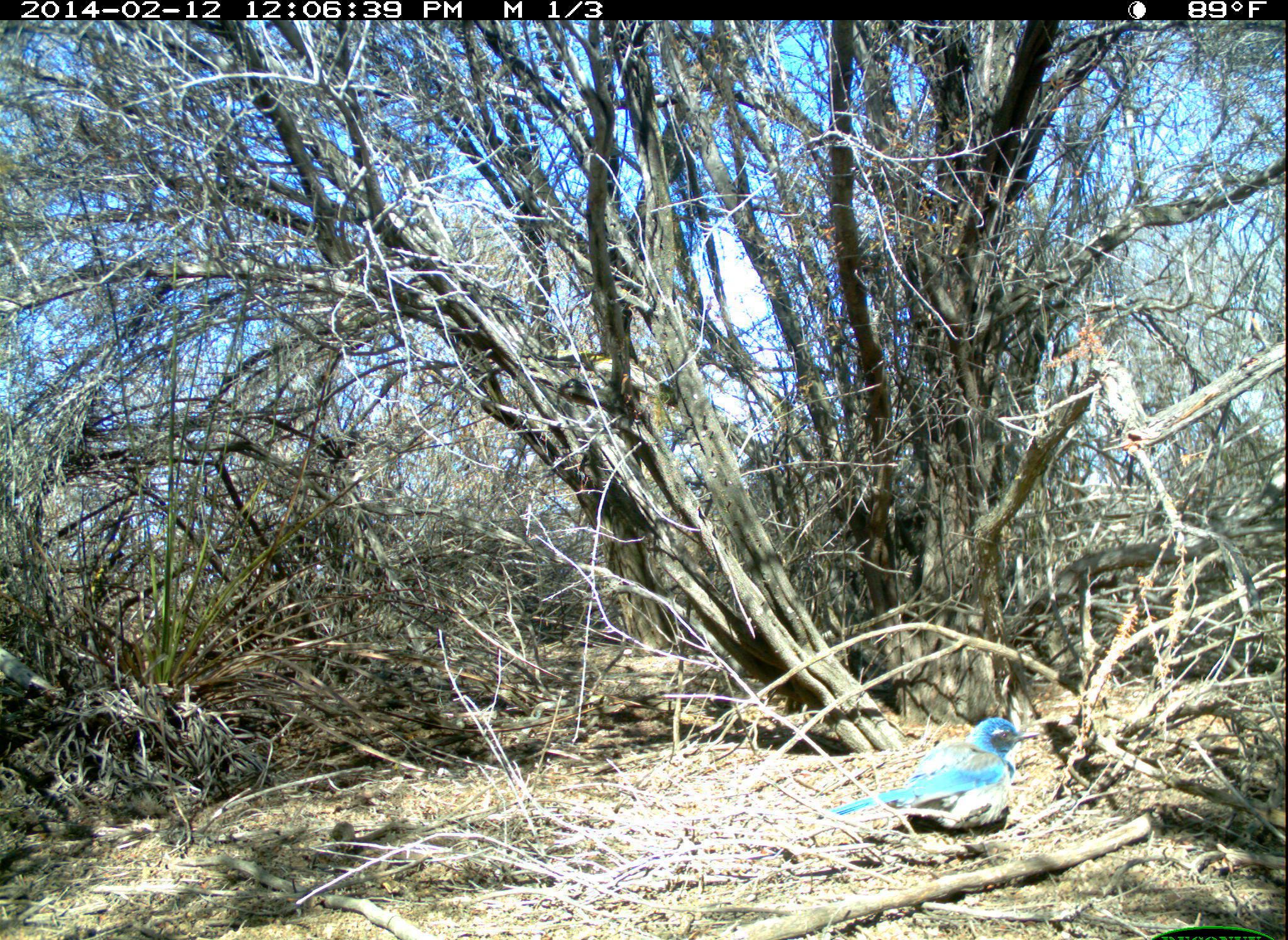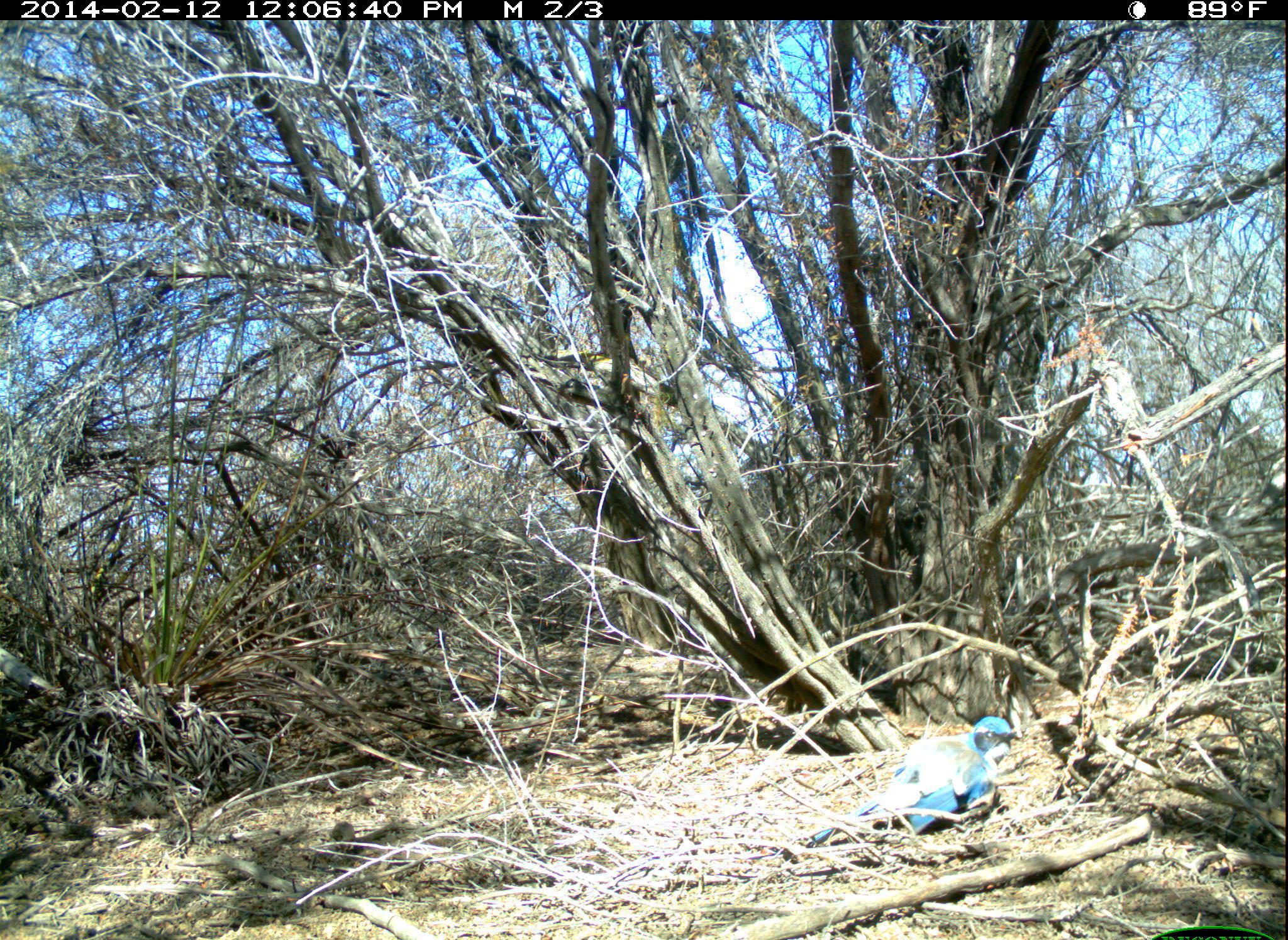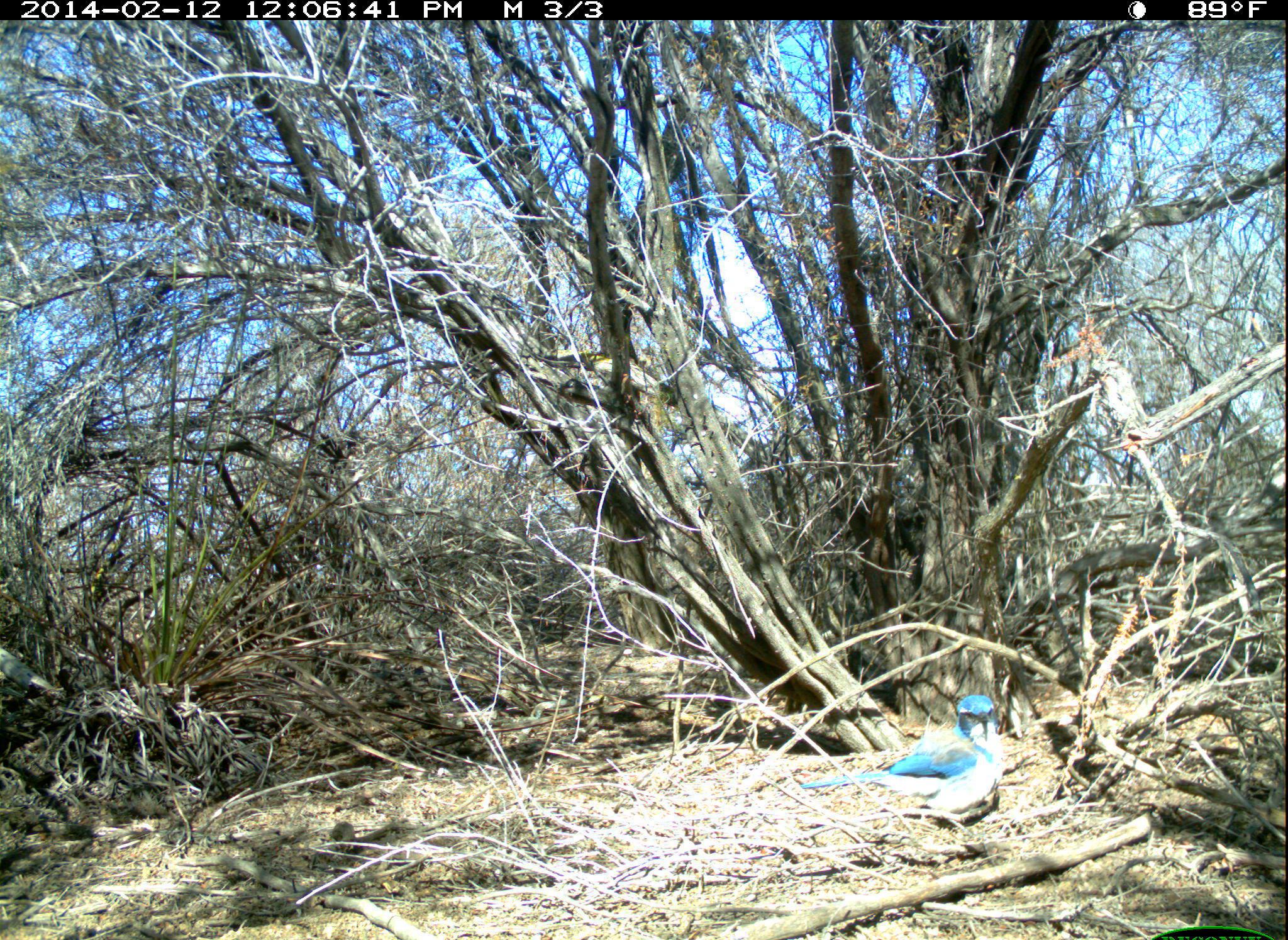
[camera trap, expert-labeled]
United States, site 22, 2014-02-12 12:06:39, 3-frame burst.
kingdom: Animalia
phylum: Chordata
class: Aves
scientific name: Aves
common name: bird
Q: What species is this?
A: Bird (Aves).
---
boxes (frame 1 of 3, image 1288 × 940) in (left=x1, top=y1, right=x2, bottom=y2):
bird: (left=832, top=718, right=1041, bottom=832)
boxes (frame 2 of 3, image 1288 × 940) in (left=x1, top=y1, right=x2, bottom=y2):
bird: (left=803, top=717, right=1017, bottom=846)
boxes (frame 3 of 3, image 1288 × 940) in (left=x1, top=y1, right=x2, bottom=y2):
bird: (left=799, top=695, right=1005, bottom=829)